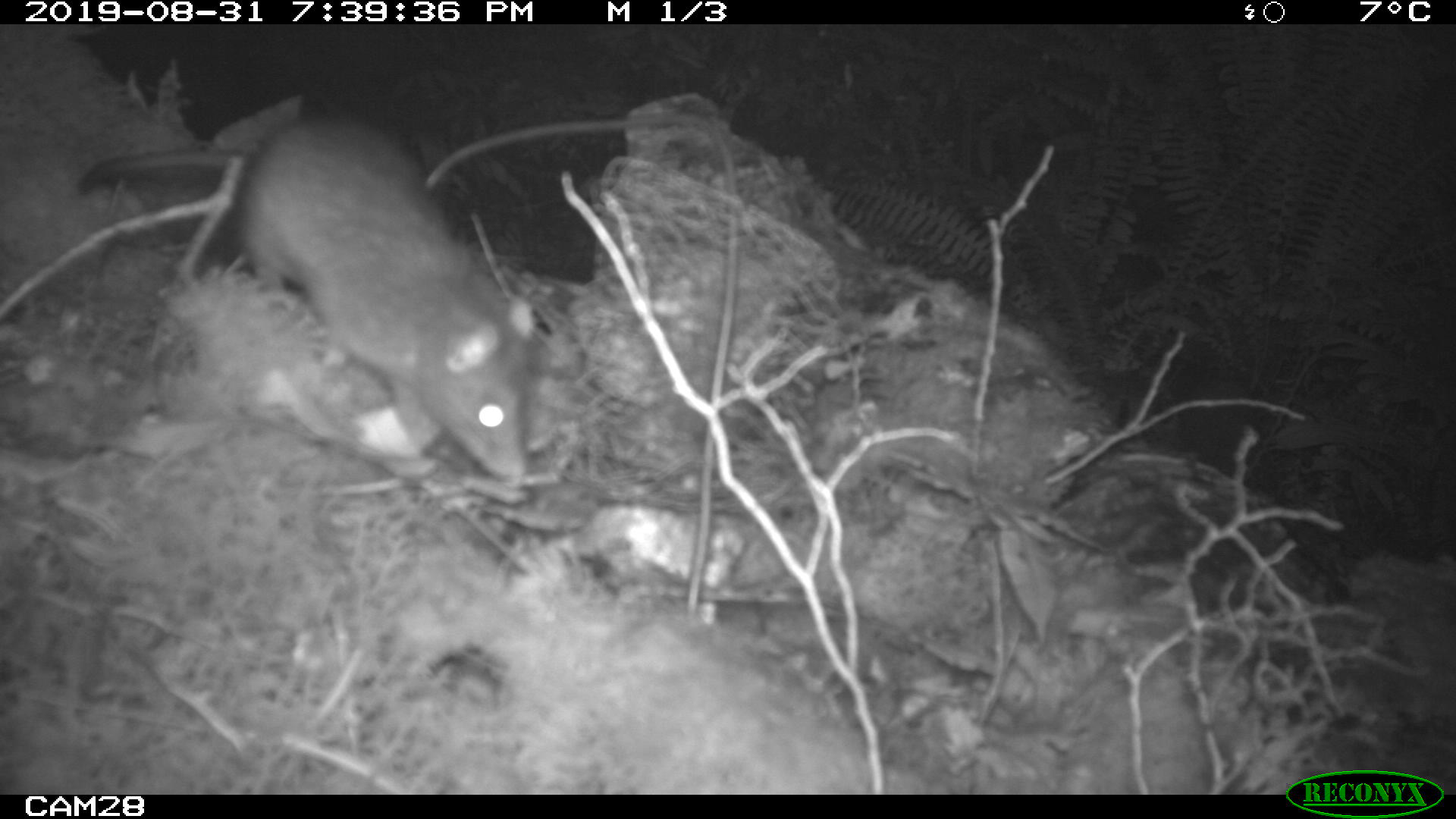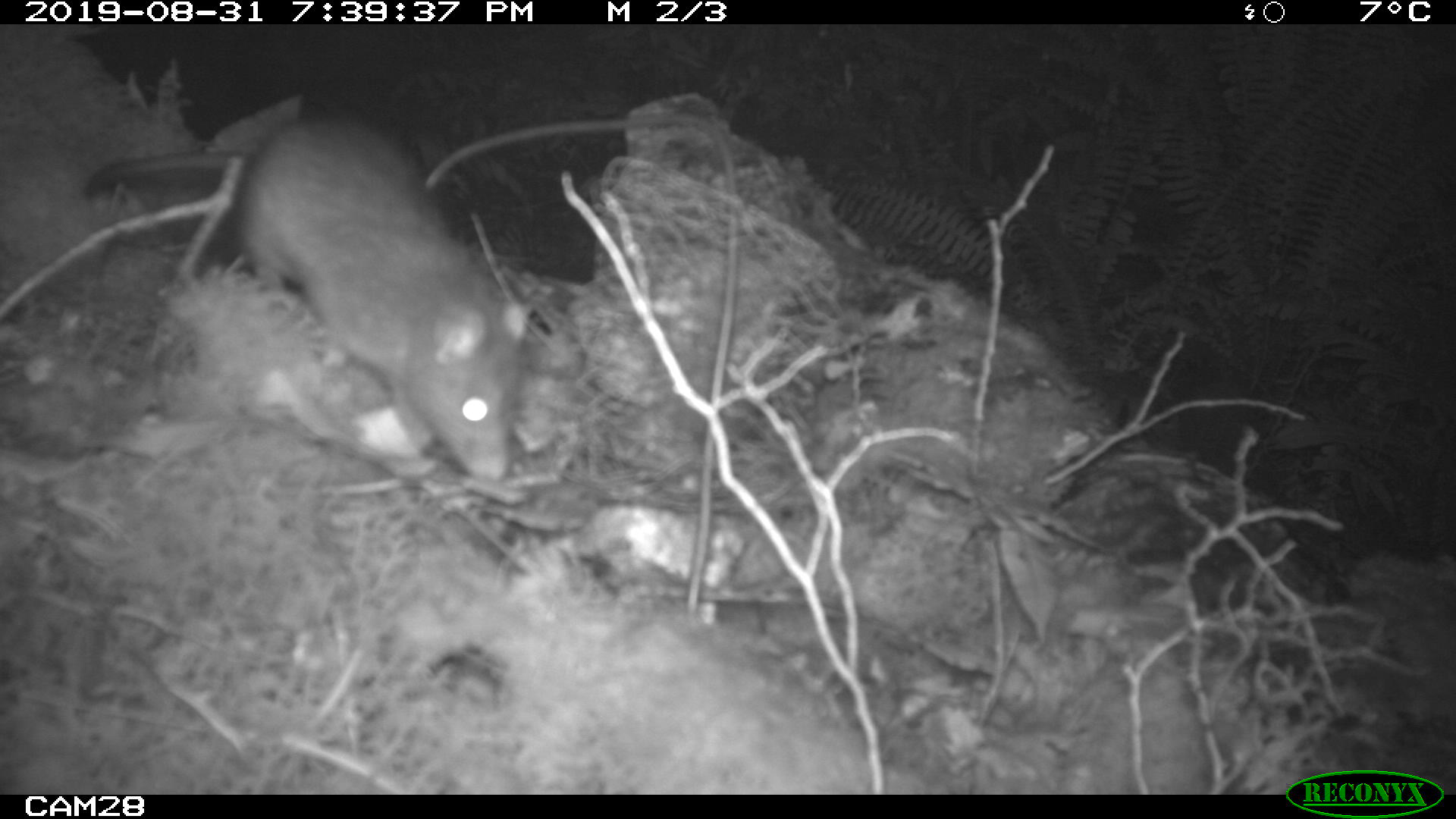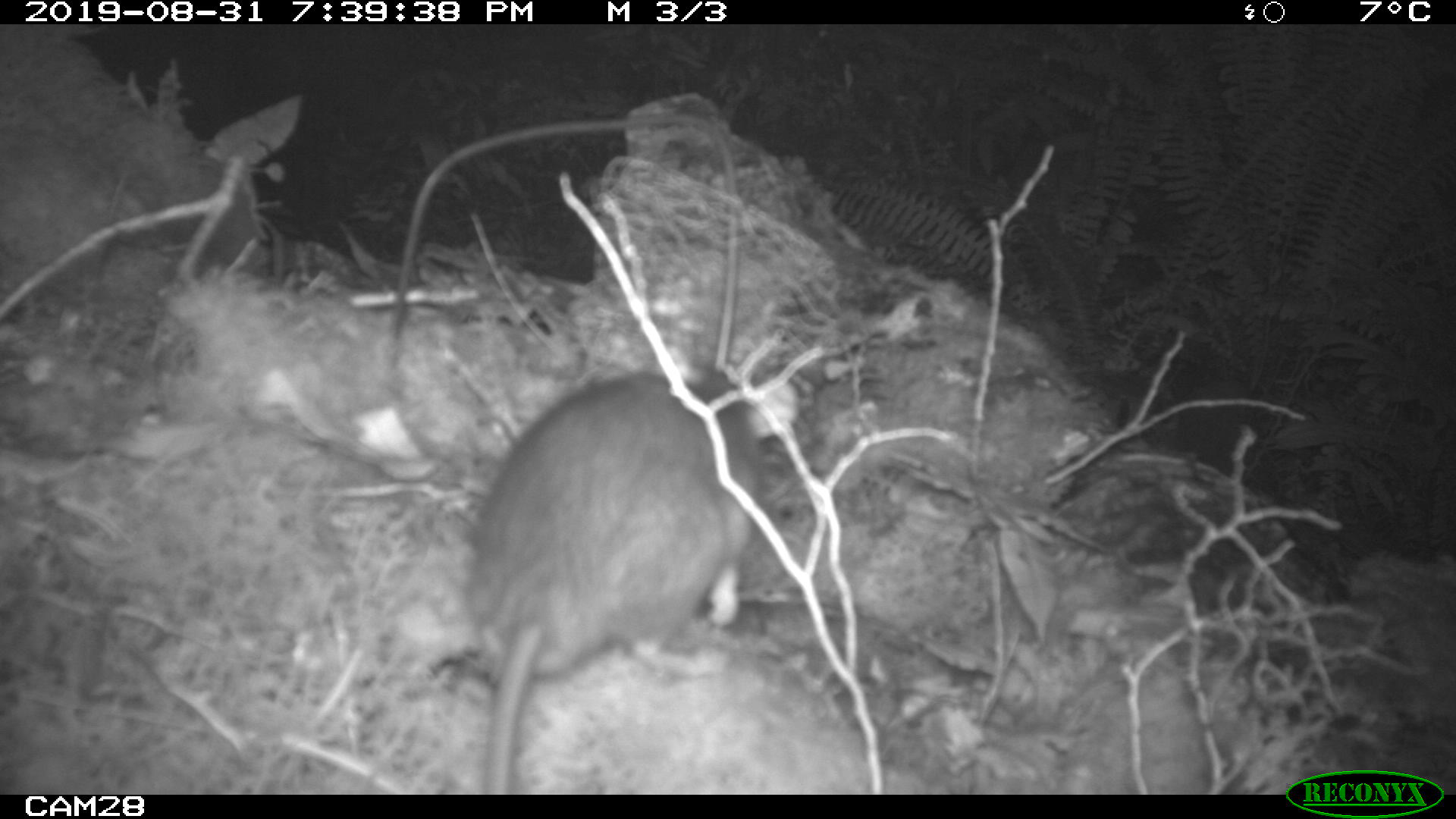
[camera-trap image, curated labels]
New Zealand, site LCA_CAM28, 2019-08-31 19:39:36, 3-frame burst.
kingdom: Animalia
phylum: Chordata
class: Mammalia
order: Rodentia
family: Muridae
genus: Rattus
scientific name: Rattus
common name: rat